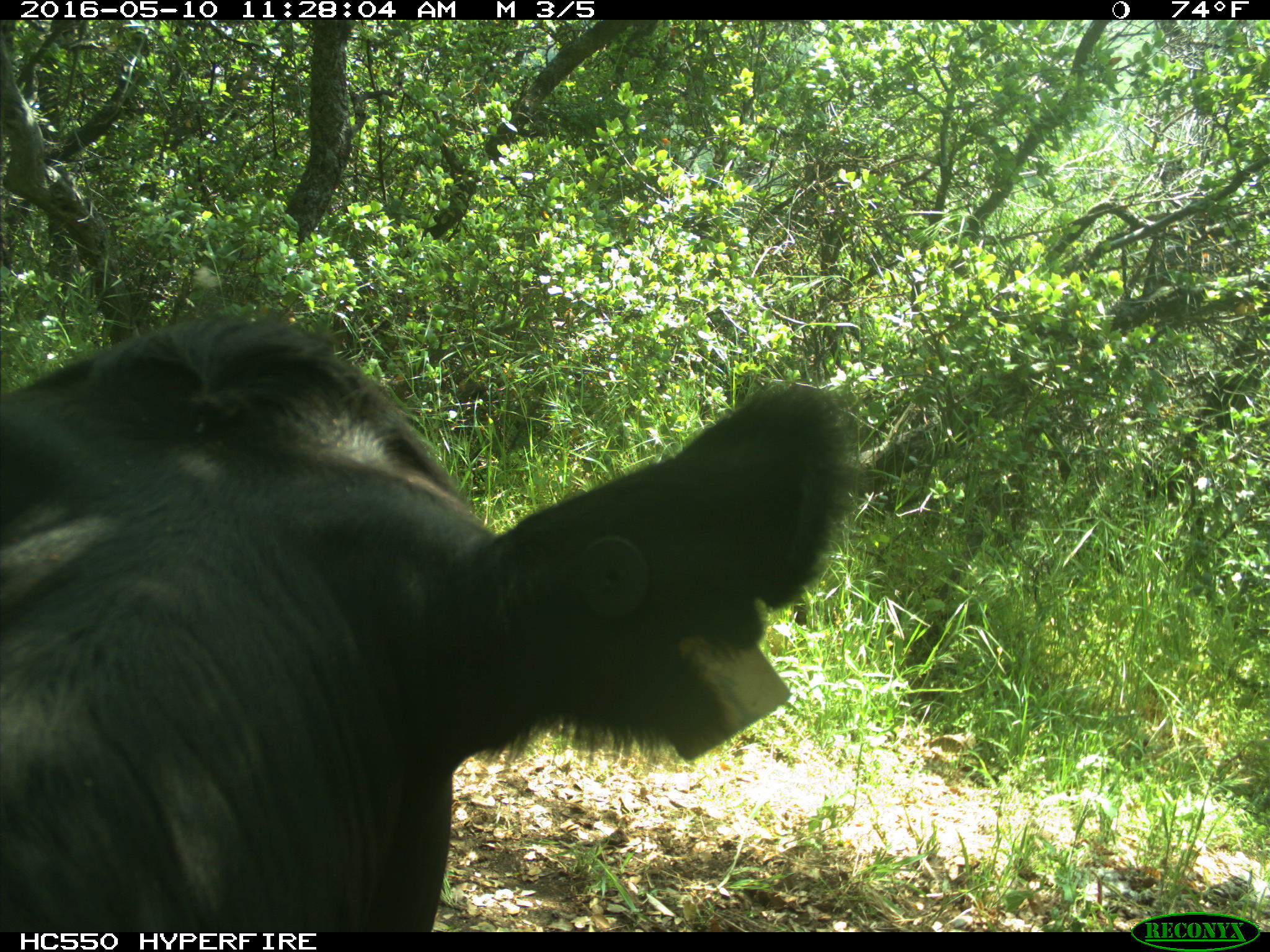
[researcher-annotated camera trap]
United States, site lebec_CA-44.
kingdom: Animalia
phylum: Chordata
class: Mammalia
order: Artiodactyla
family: Bovidae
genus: Bos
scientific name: Bos taurus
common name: domestic cow